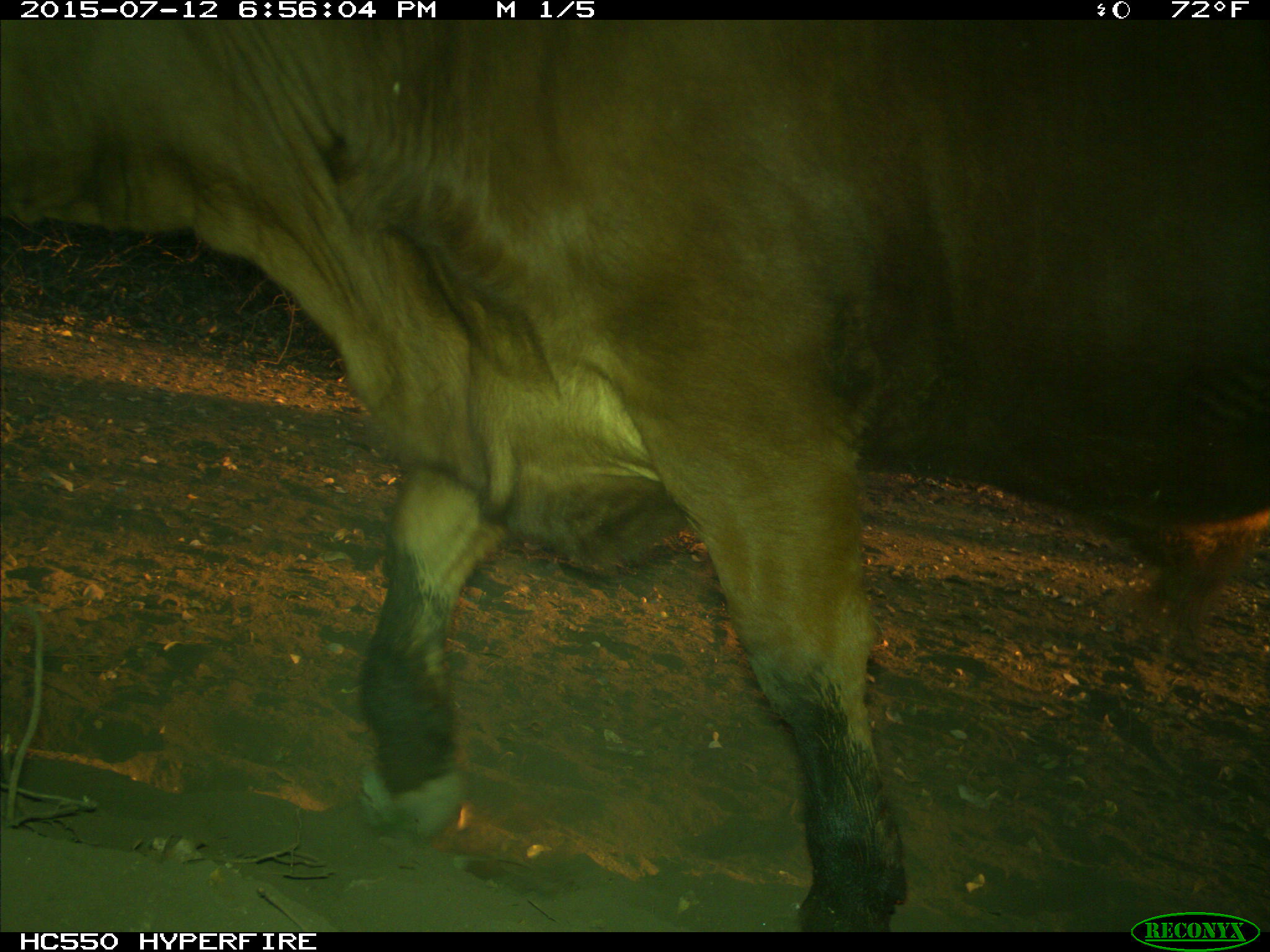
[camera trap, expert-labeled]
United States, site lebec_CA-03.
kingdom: Animalia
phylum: Chordata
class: Mammalia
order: Artiodactyla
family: Bovidae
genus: Bos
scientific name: Bos taurus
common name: domestic cow